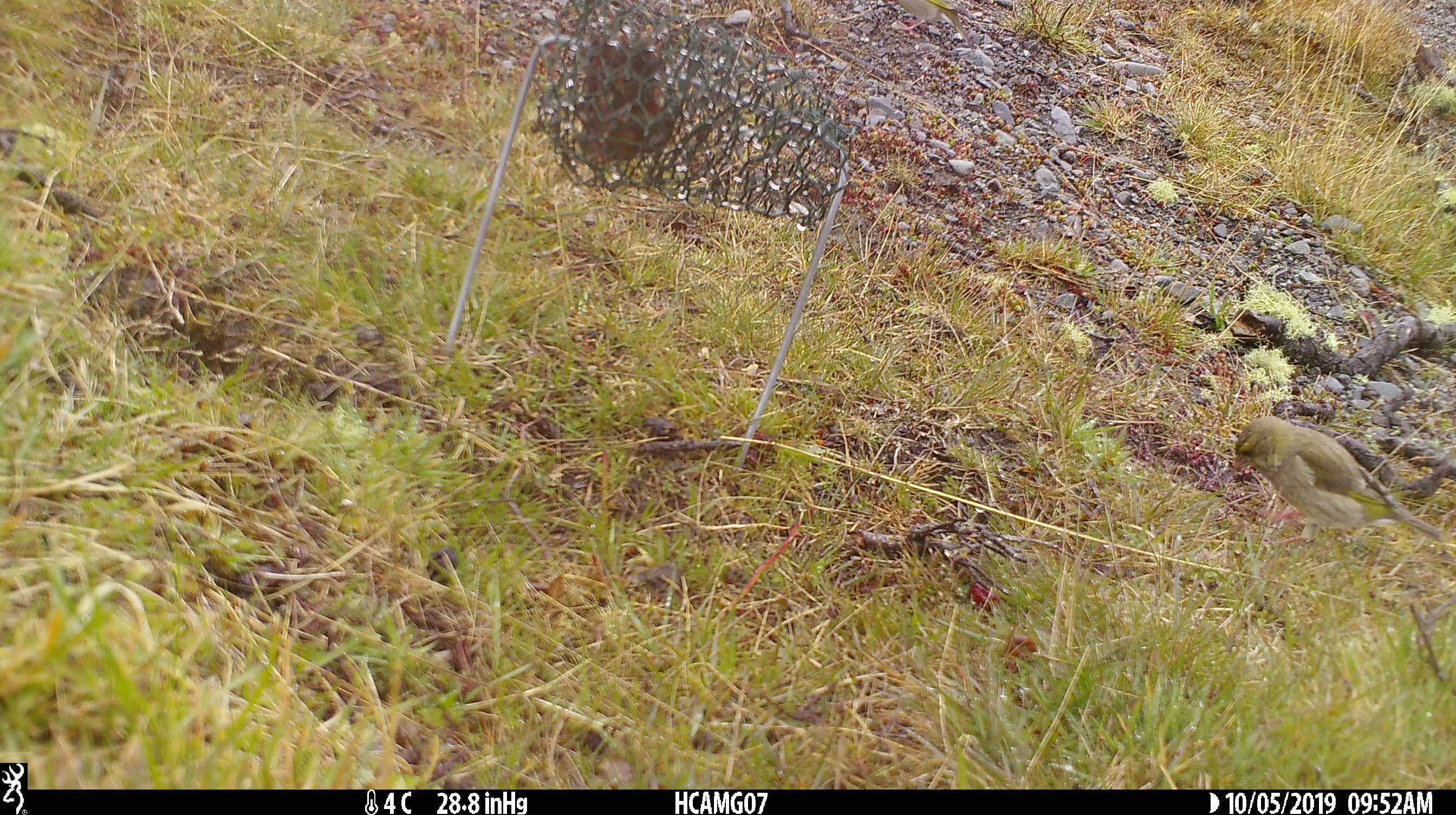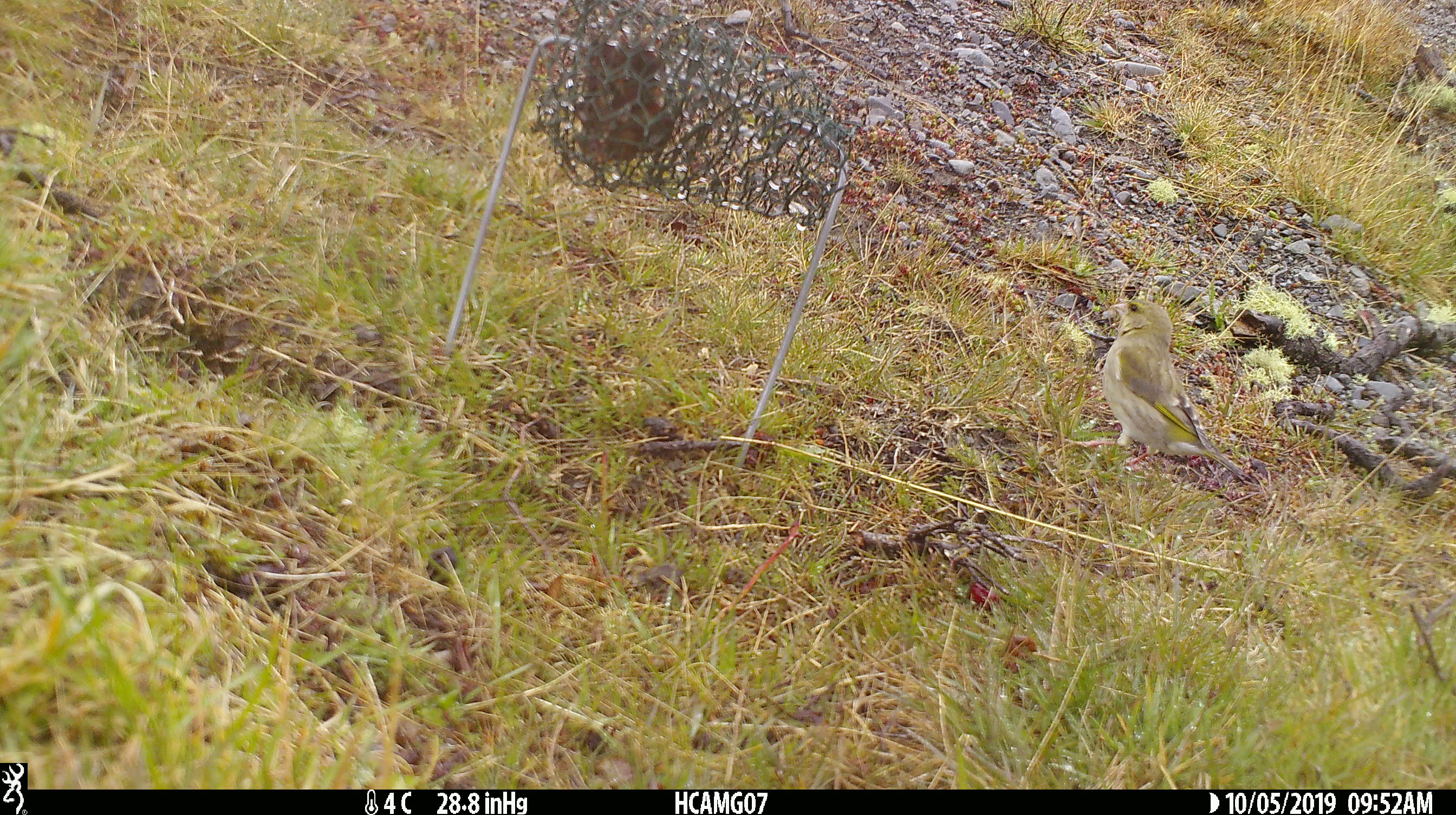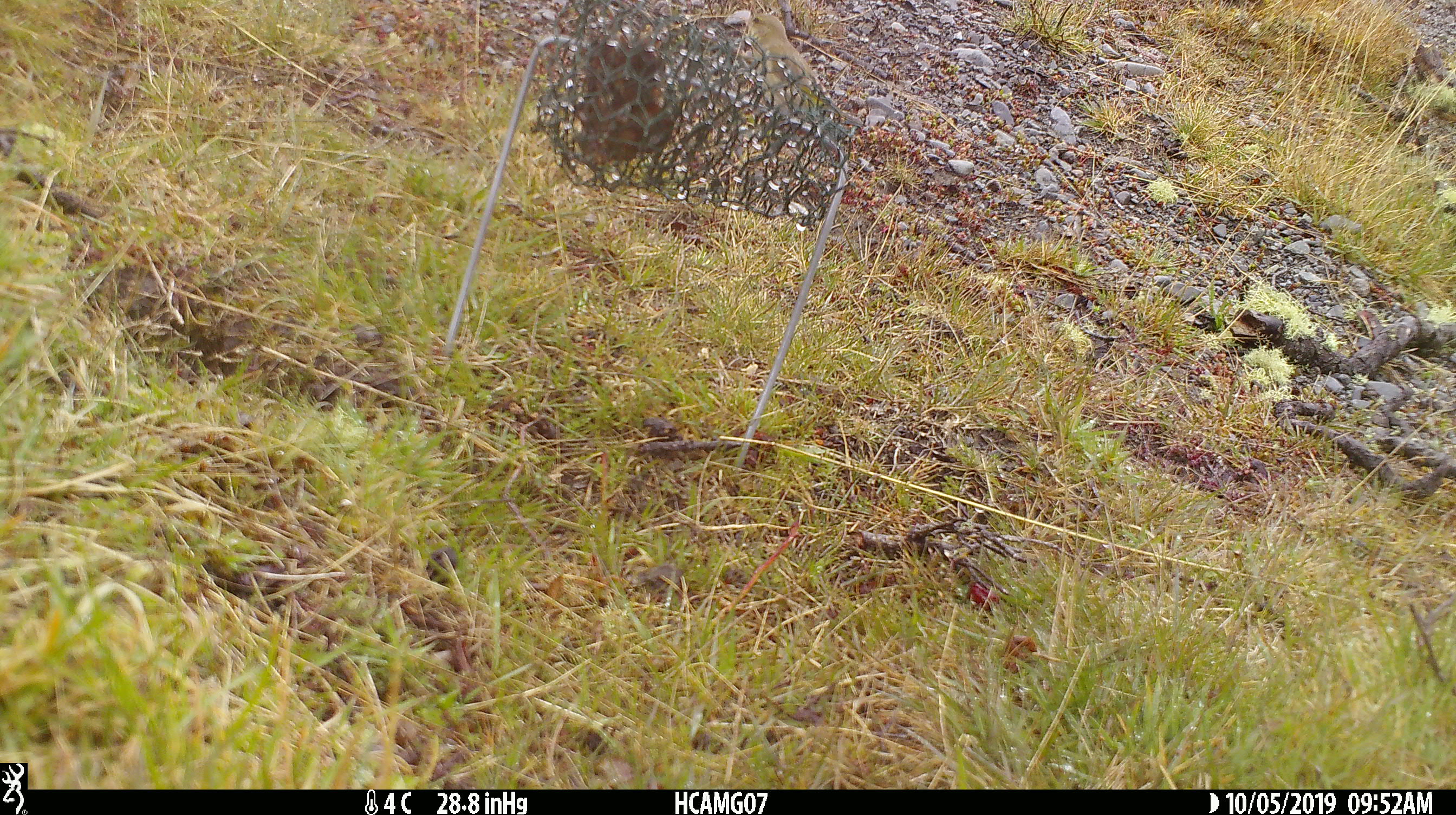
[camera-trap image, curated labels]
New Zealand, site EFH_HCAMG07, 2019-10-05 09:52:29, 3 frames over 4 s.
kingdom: Animalia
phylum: Chordata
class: Aves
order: Passeriformes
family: Fringillidae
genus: Chloris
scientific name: Chloris chloris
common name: greenfinch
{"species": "greenfinch (Chloris chloris)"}